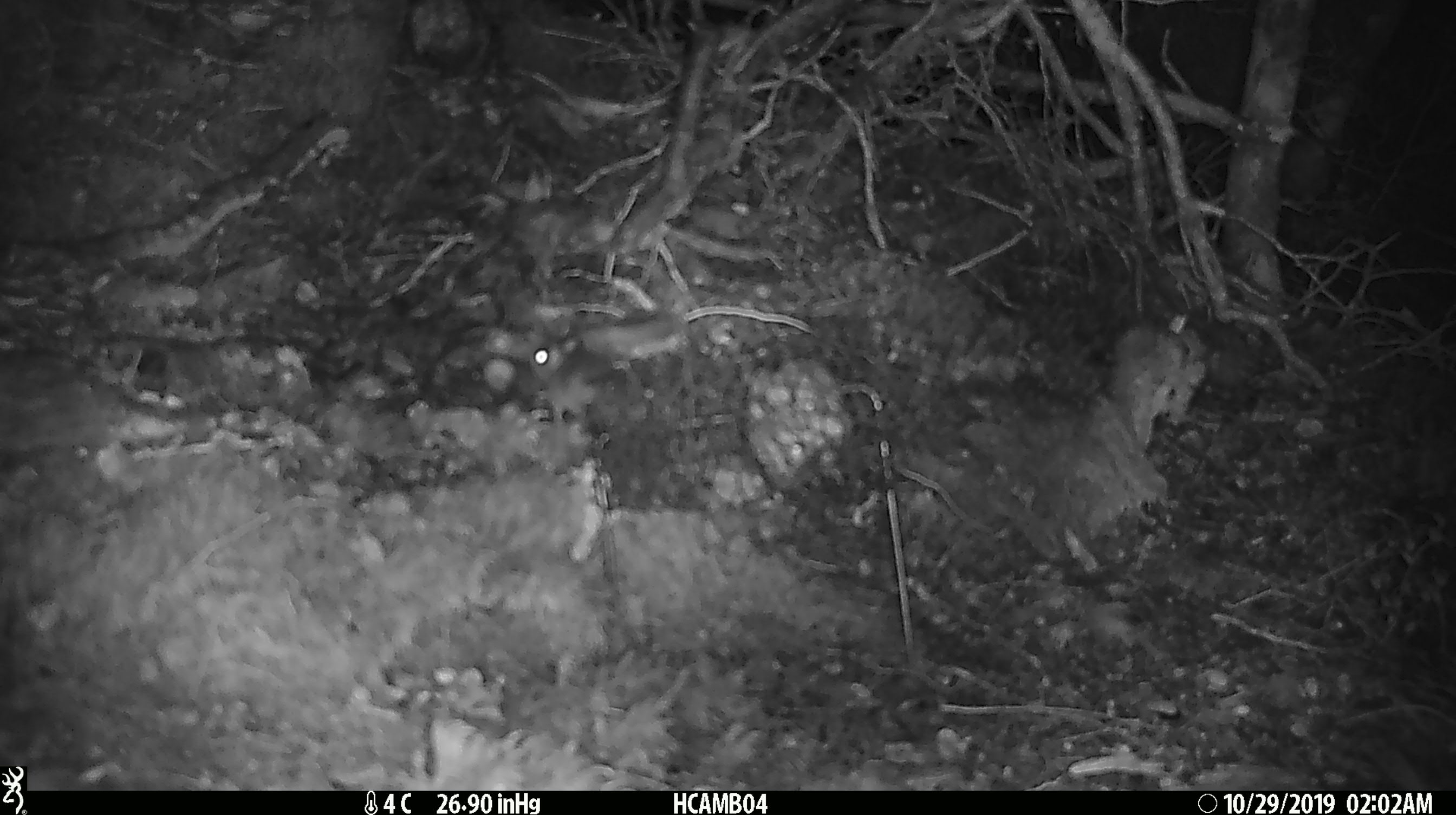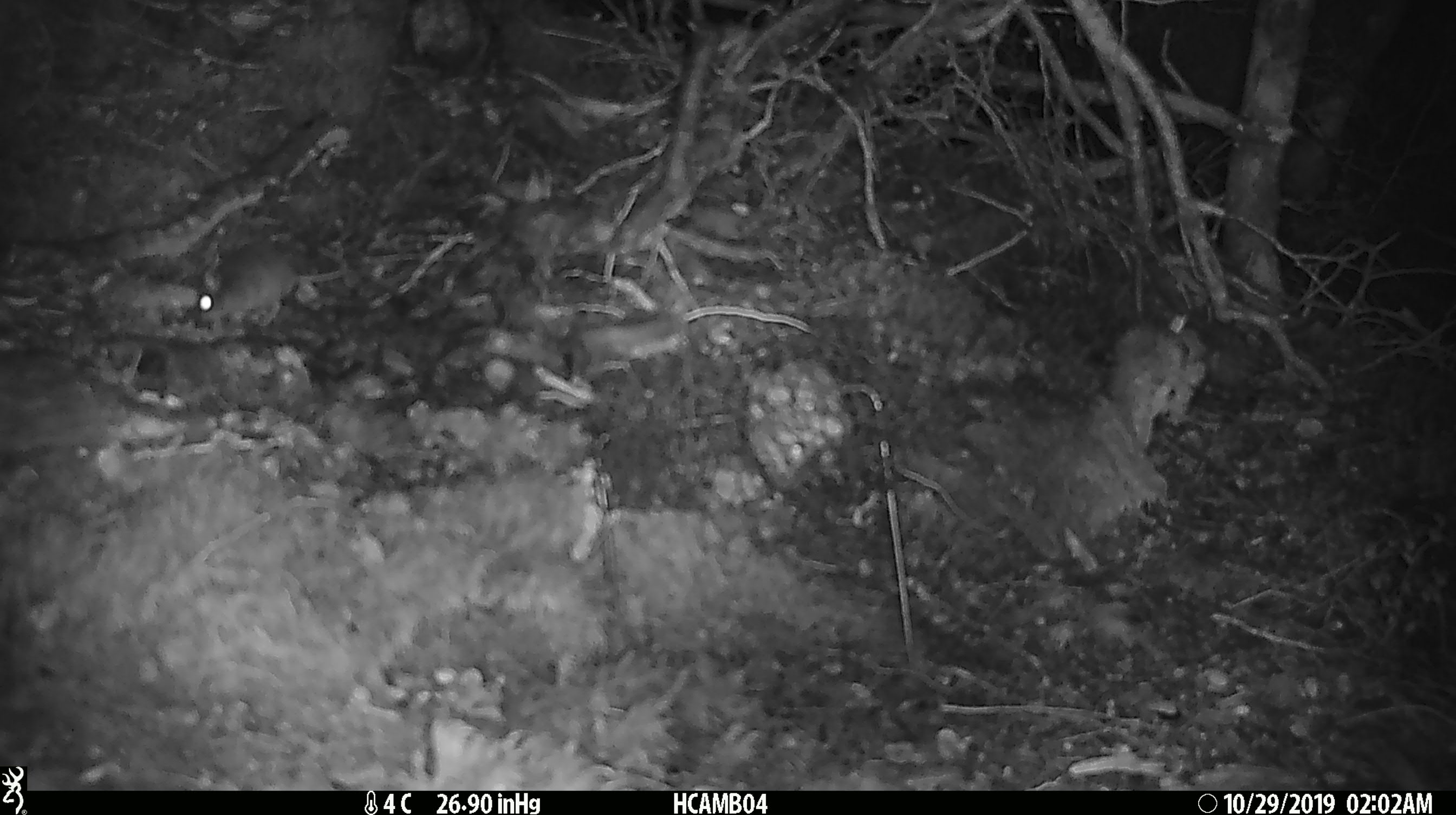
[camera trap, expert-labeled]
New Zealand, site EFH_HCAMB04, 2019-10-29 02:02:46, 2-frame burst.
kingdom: Animalia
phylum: Chordata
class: Mammalia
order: Rodentia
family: Muridae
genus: Mus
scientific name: Mus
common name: mouse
Mouse (Mus).